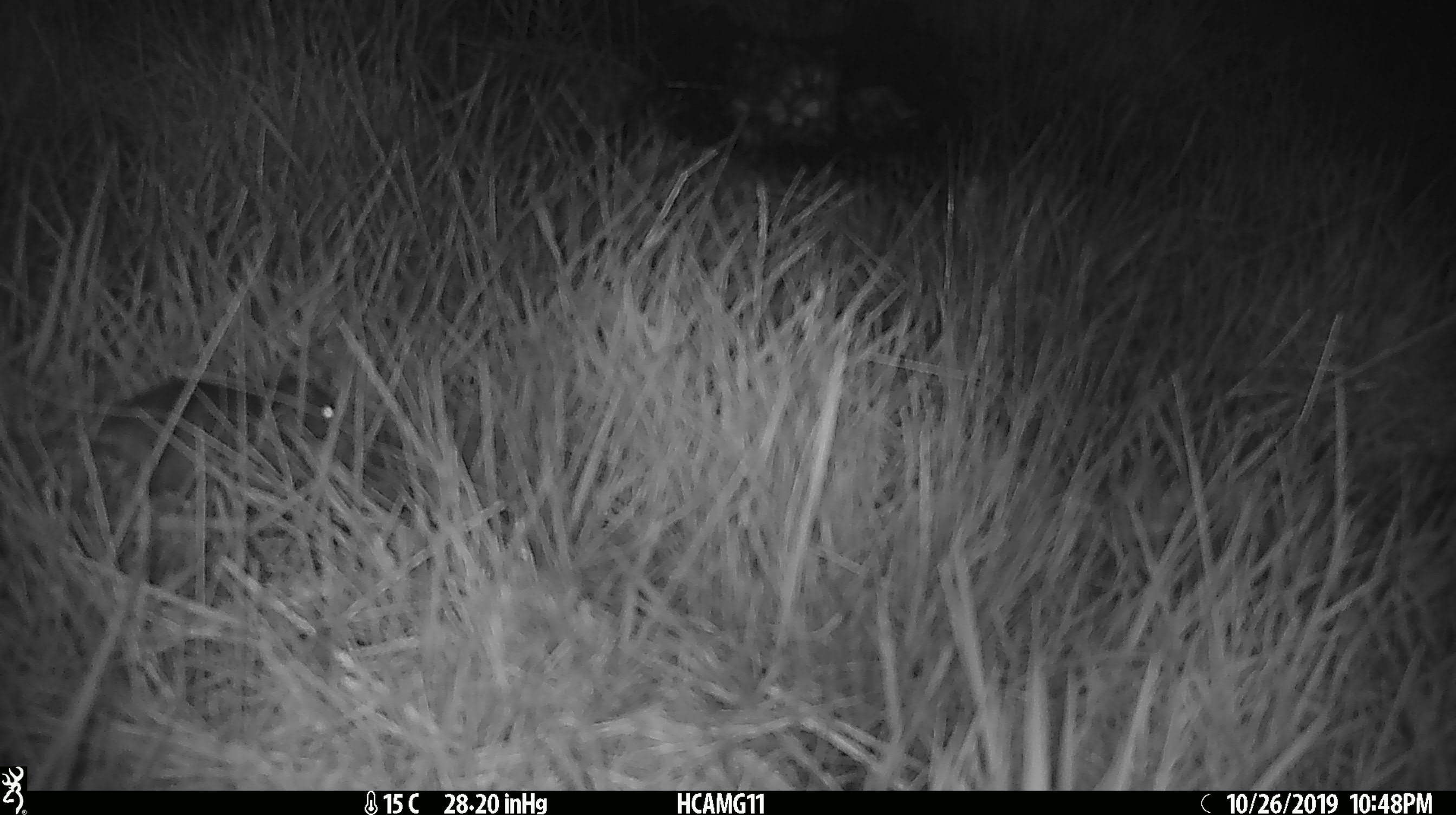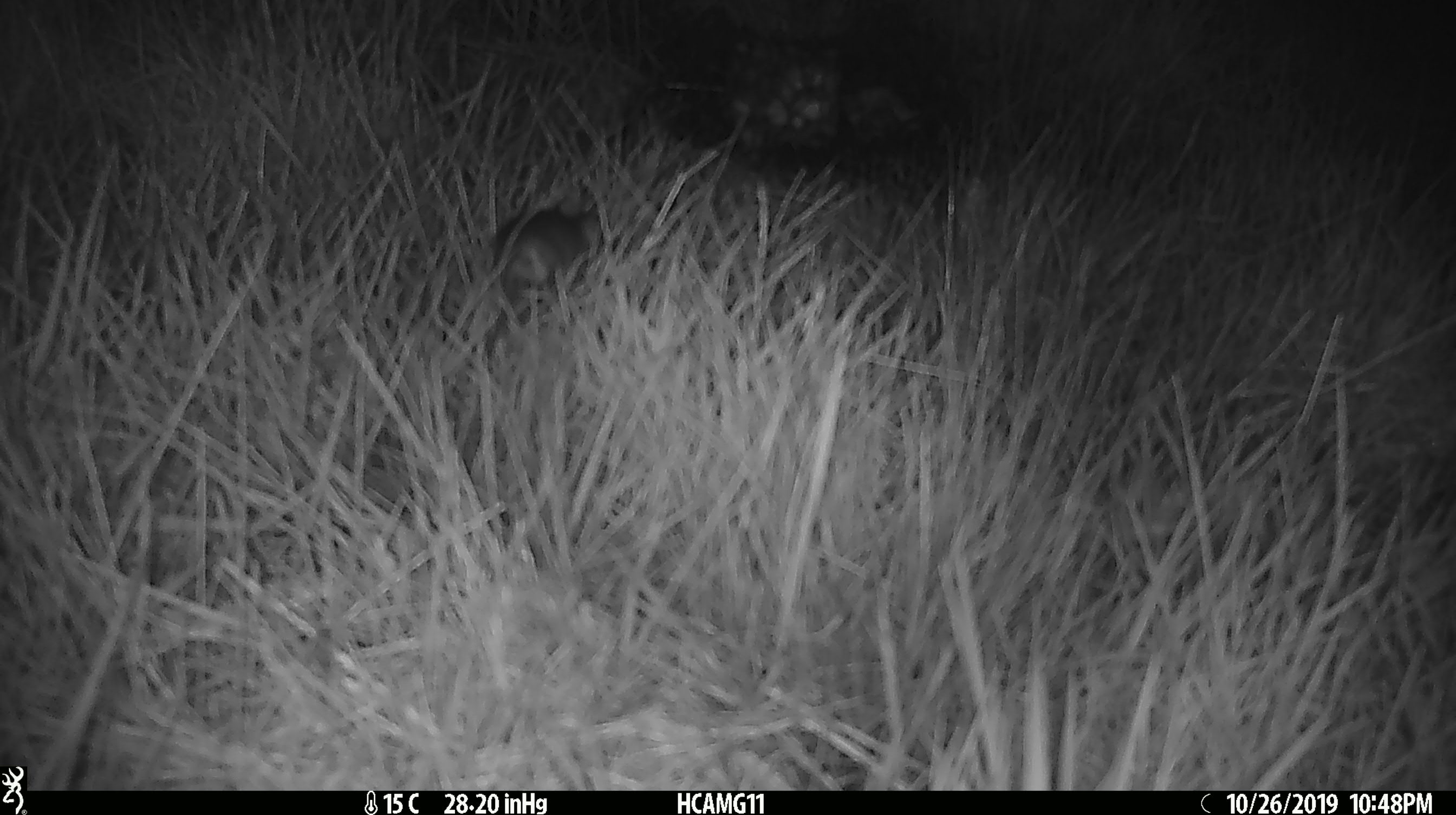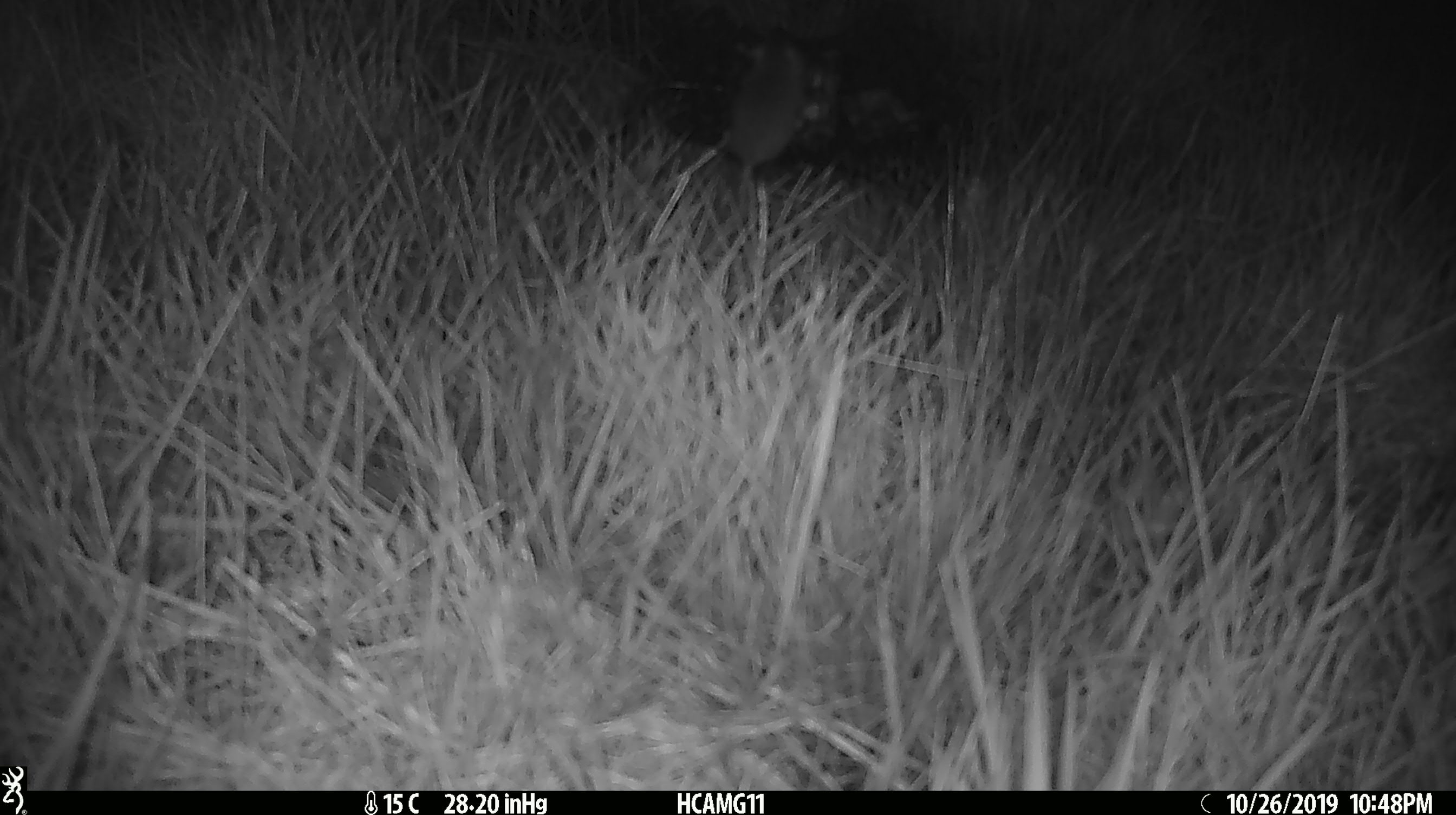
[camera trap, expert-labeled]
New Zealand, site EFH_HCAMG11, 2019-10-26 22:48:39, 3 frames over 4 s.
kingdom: Animalia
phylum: Chordata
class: Mammalia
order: Rodentia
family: Muridae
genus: Mus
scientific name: Mus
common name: mouse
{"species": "mouse (Mus)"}